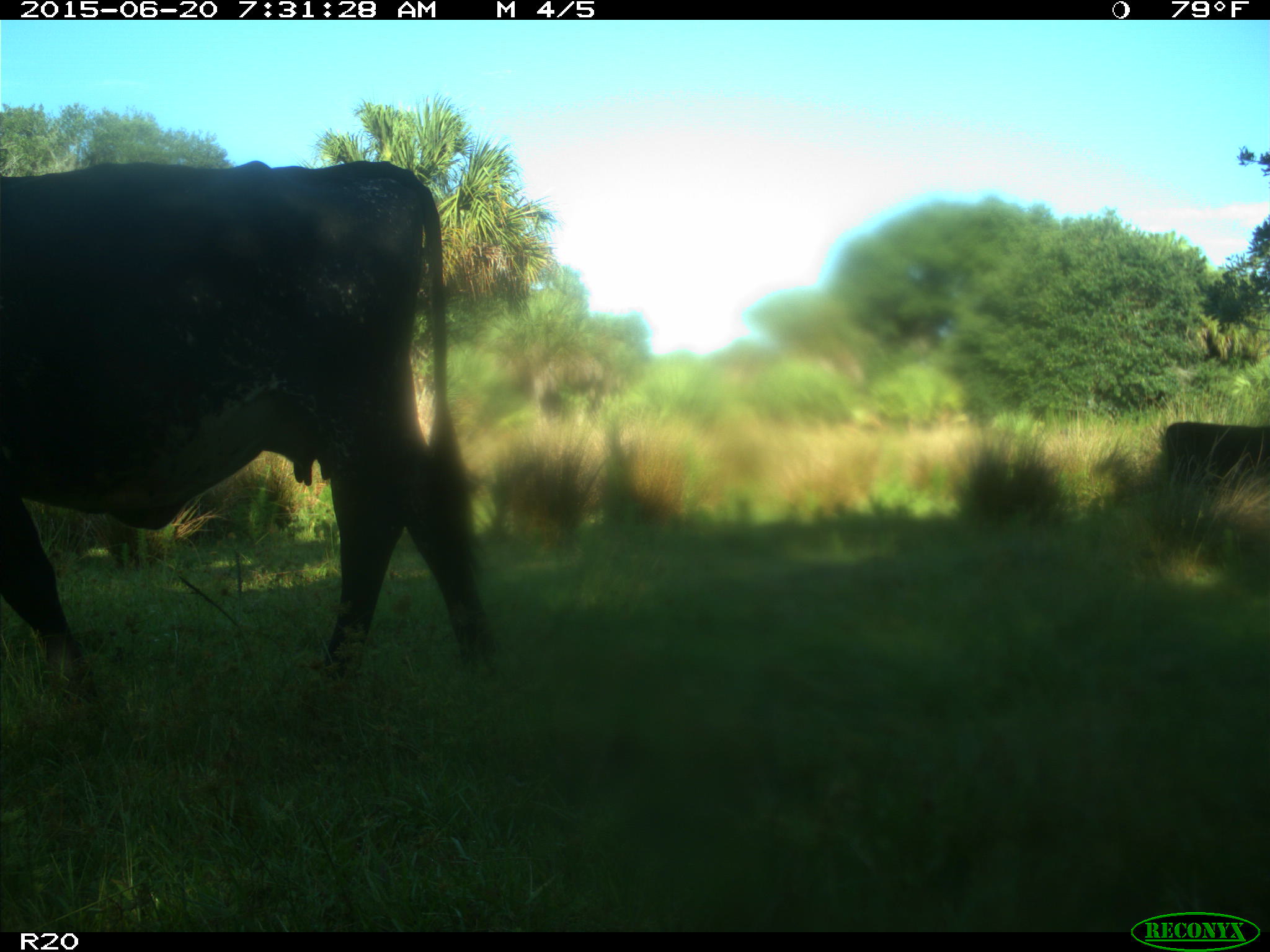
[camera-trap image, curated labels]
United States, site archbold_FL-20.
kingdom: Animalia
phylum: Chordata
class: Mammalia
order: Artiodactyla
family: Bovidae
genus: Bos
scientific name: Bos taurus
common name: domestic cow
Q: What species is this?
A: Bos taurus (domestic cow).